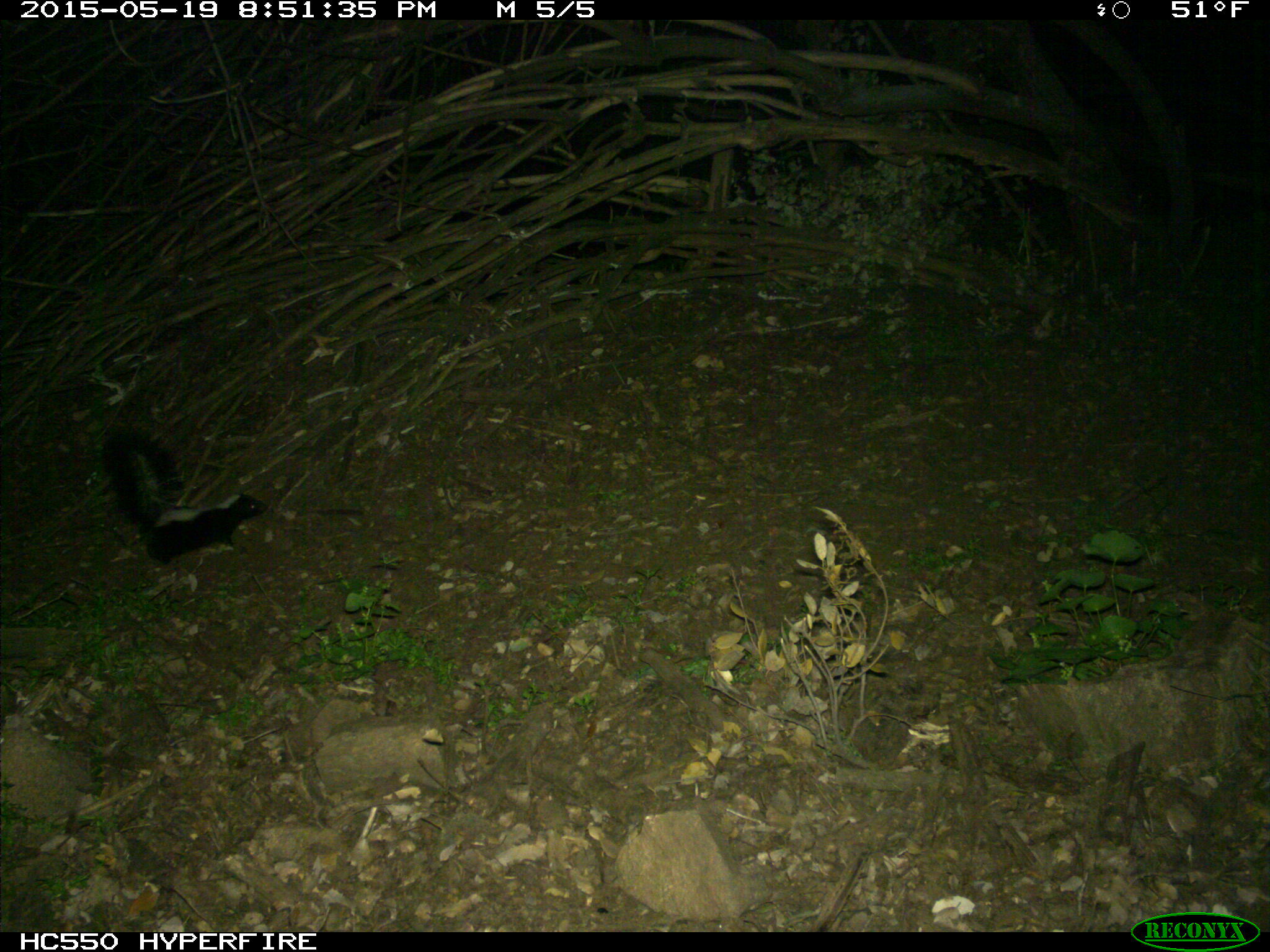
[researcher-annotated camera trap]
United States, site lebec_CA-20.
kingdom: Animalia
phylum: Chordata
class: Mammalia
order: Carnivora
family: Mephitidae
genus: Mephitis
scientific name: Mephitis mephitis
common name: striped skunk